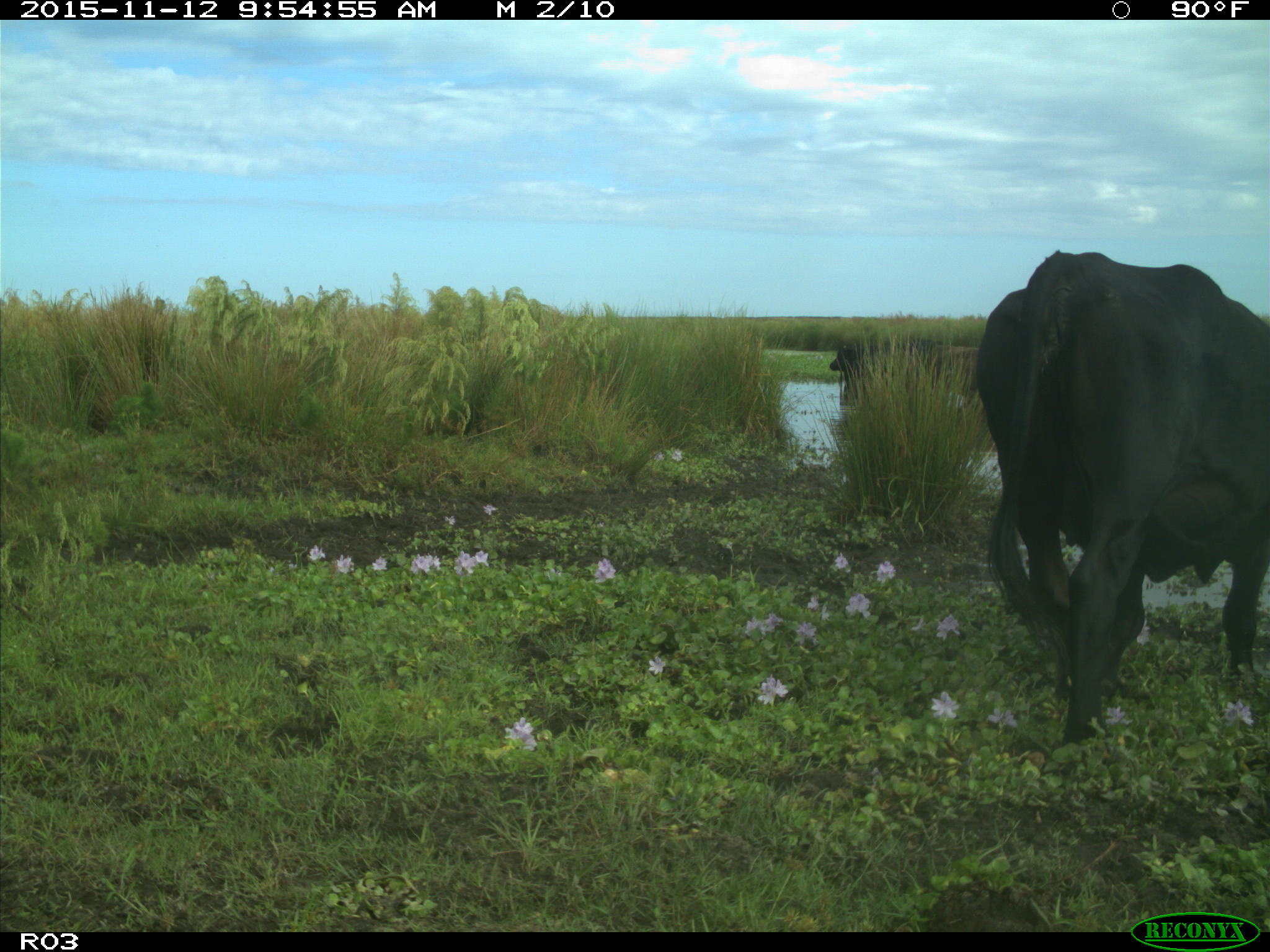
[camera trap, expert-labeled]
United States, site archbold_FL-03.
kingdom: Animalia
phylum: Chordata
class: Mammalia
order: Artiodactyla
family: Bovidae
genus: Bos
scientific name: Bos taurus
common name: domestic cow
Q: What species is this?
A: Bos taurus (domestic cow).